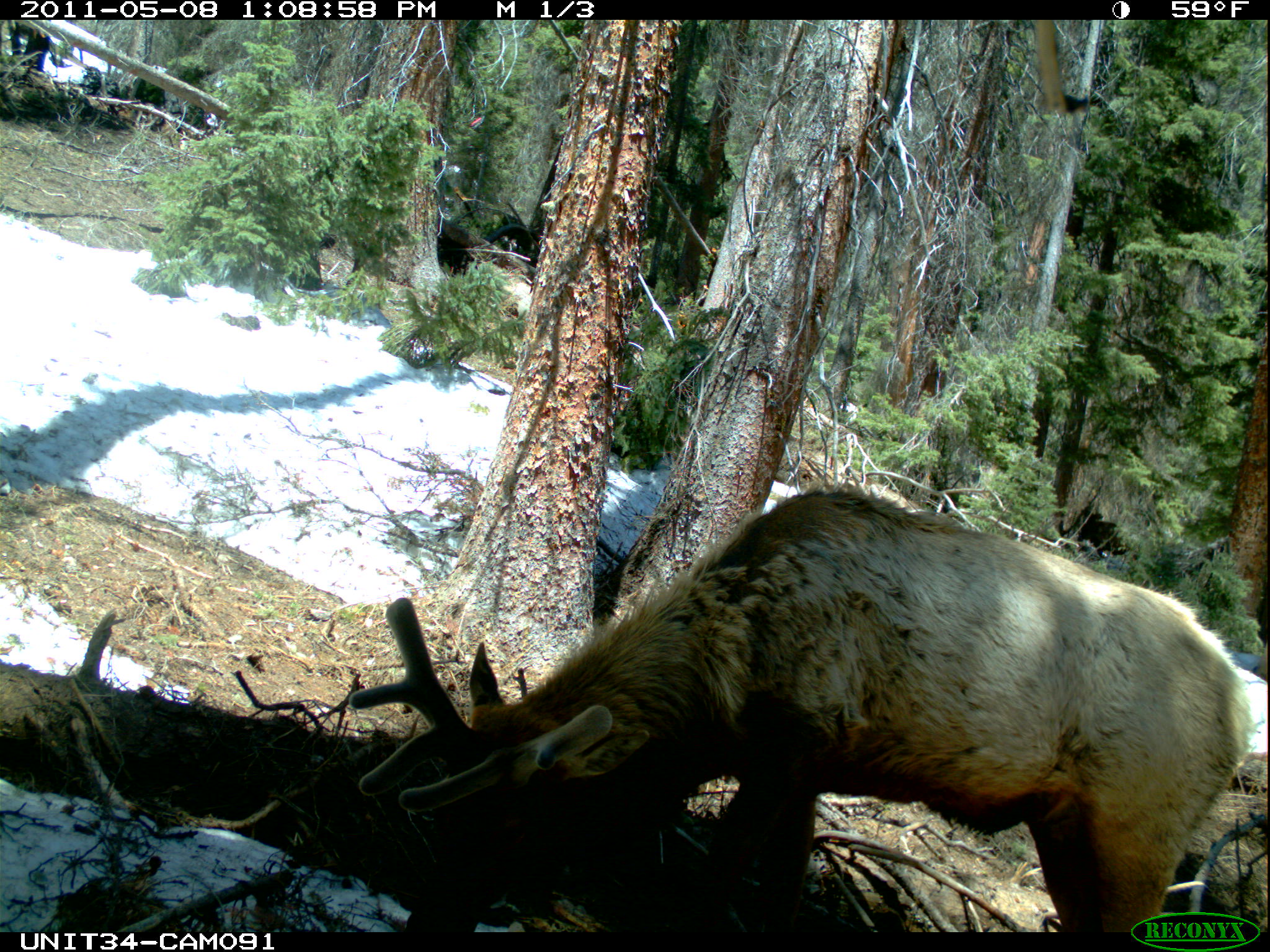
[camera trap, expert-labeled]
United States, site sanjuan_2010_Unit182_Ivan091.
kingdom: Animalia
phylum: Chordata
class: Mammalia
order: Artiodactyla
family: Cervidae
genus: Cervus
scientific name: Cervus elaphus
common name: red deer